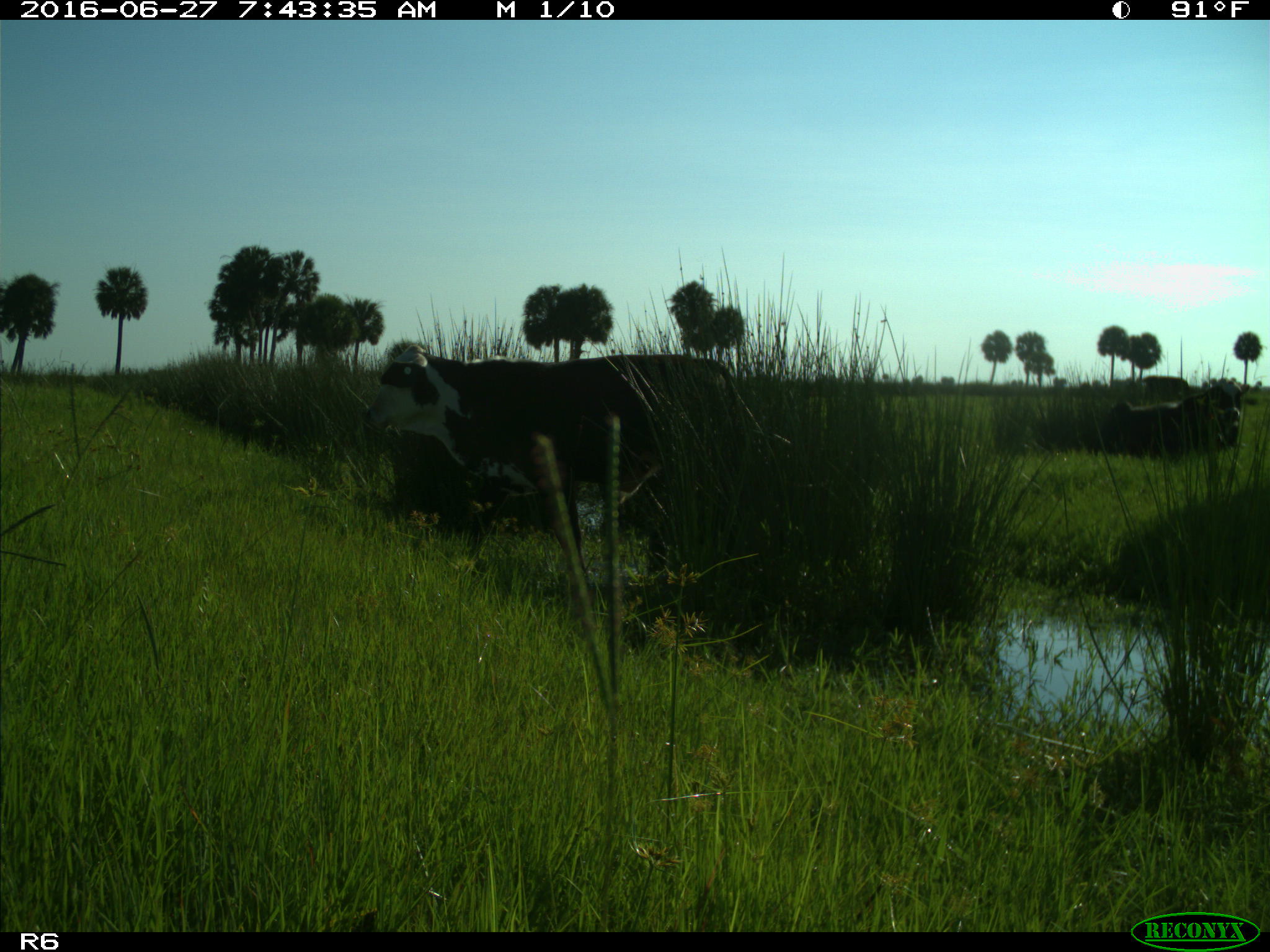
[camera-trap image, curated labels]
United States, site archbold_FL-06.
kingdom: Animalia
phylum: Chordata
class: Mammalia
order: Artiodactyla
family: Bovidae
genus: Bos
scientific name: Bos taurus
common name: domestic cow